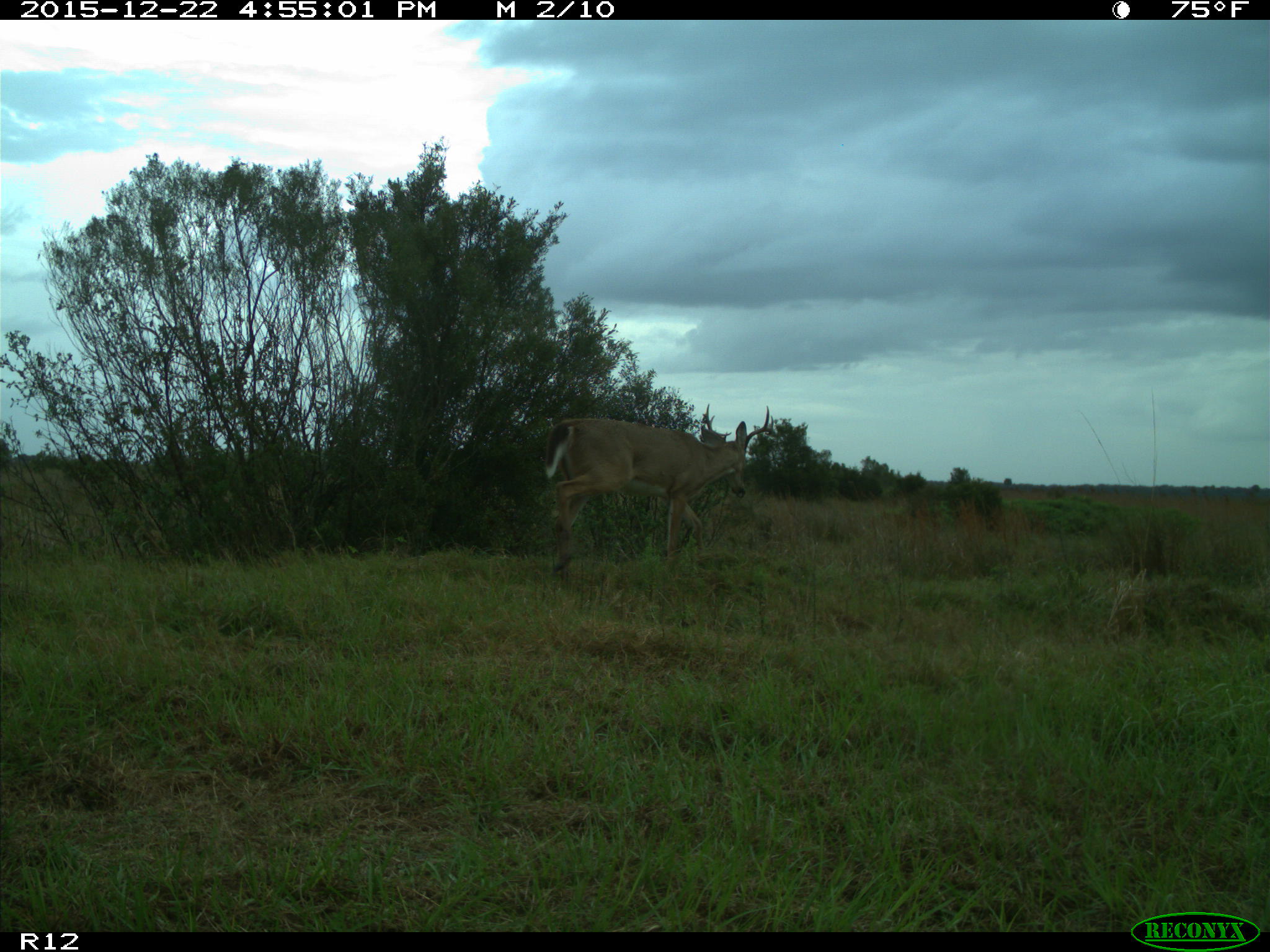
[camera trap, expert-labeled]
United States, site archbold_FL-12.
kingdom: Animalia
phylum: Chordata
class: Mammalia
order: Artiodactyla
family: Cervidae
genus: Odocoileus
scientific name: Odocoileus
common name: deer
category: unidentified deer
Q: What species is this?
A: Unidentified deer (deer) (Odocoileus).